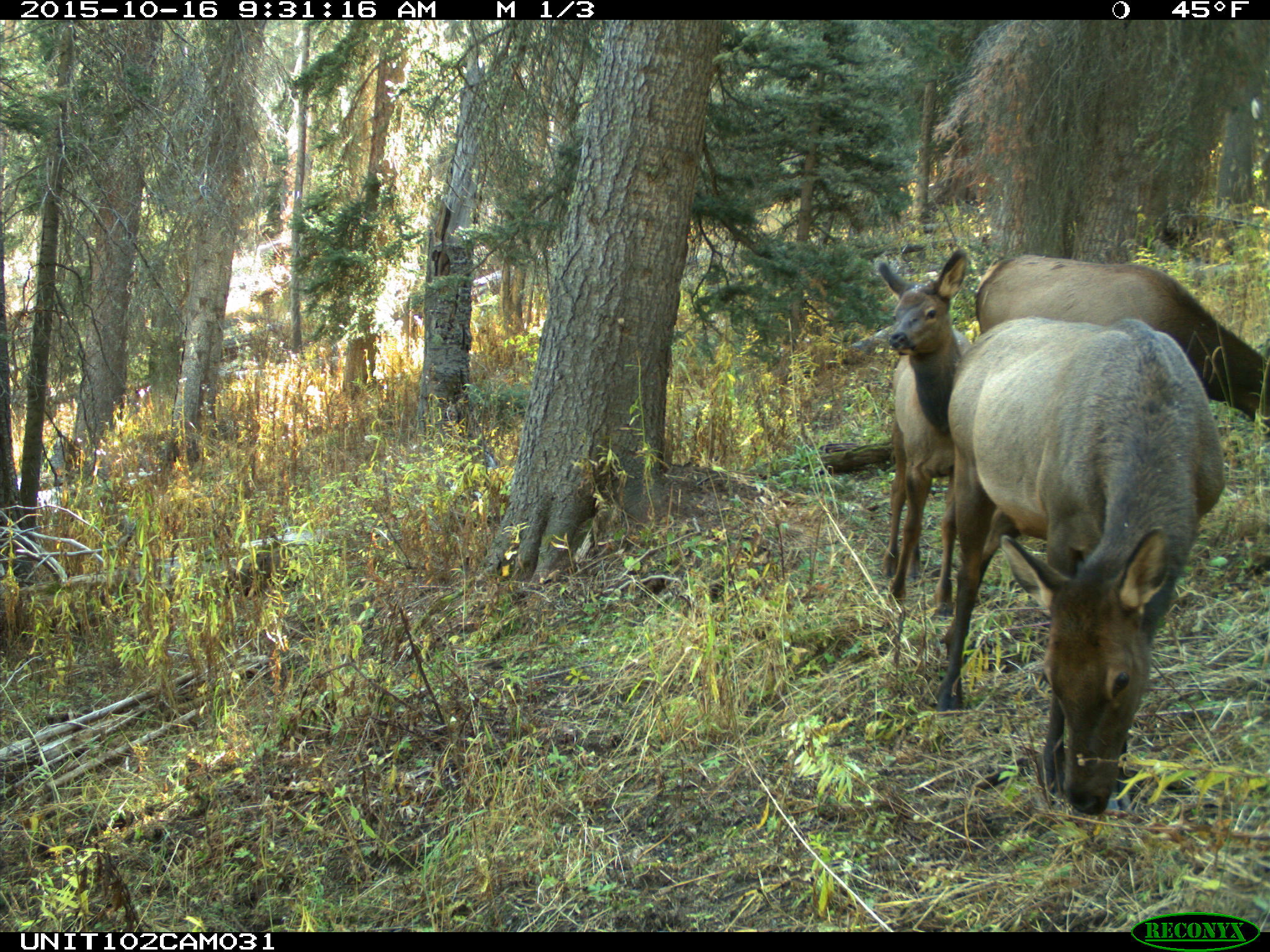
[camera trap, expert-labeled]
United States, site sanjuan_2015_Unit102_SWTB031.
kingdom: Animalia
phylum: Chordata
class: Mammalia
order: Artiodactyla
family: Cervidae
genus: Cervus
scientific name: Cervus elaphus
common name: red deer